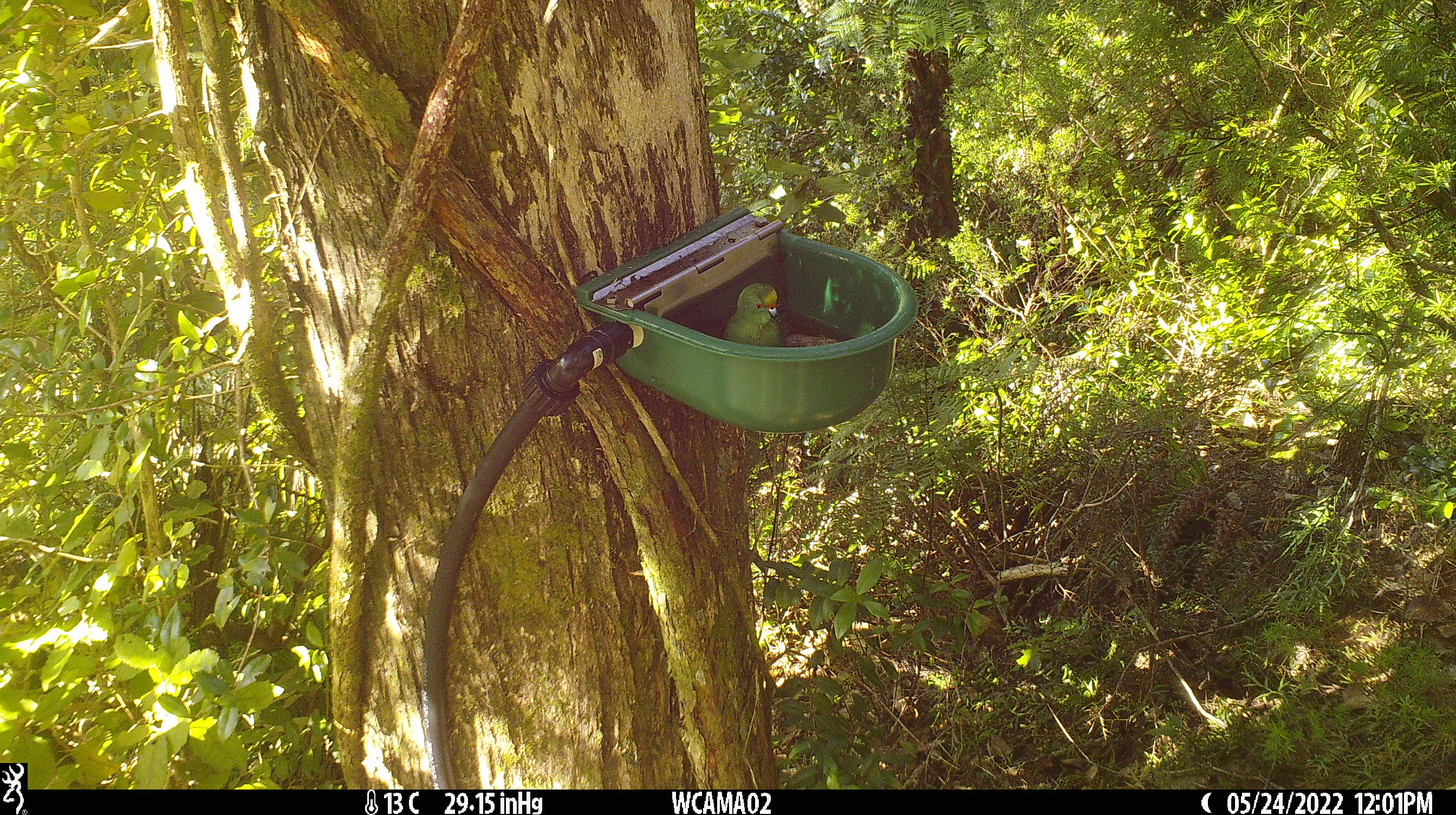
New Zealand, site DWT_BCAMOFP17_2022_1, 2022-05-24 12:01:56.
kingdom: Animalia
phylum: Chordata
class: Aves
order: Psittaciformes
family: Psittaculidae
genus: Cyanoramphus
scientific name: Cyanoramphus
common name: parakeet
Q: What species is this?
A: Parakeet (Cyanoramphus).